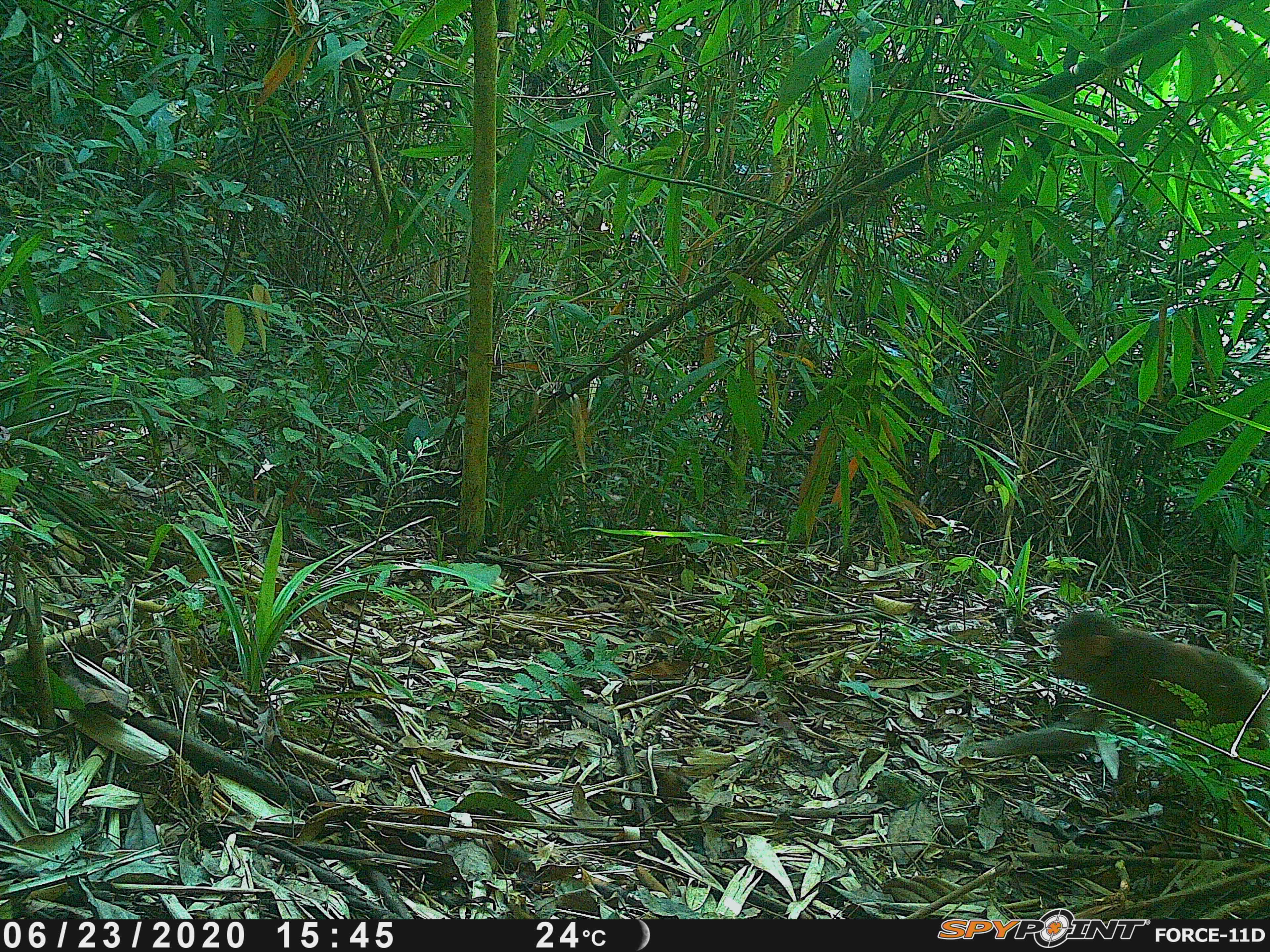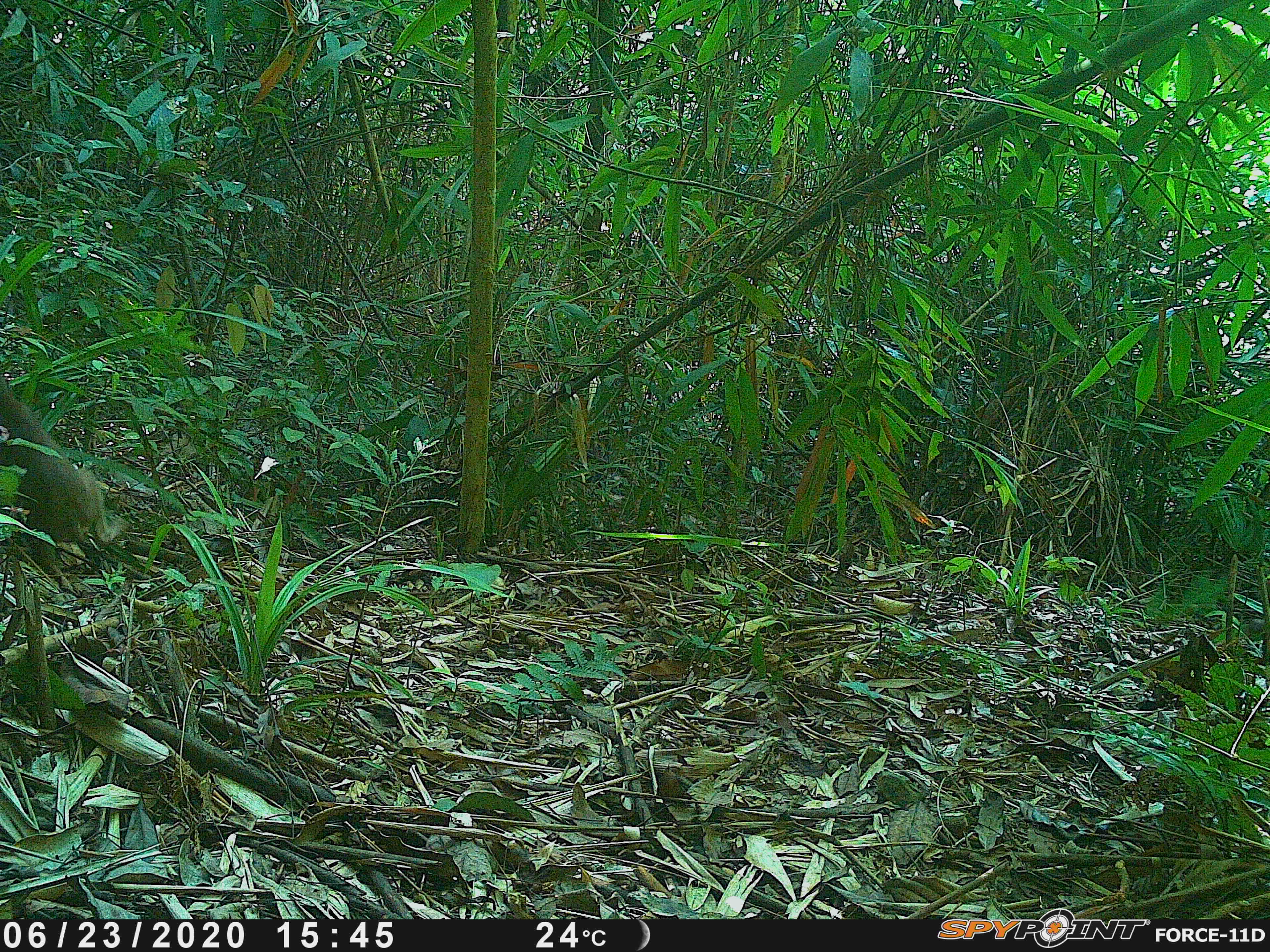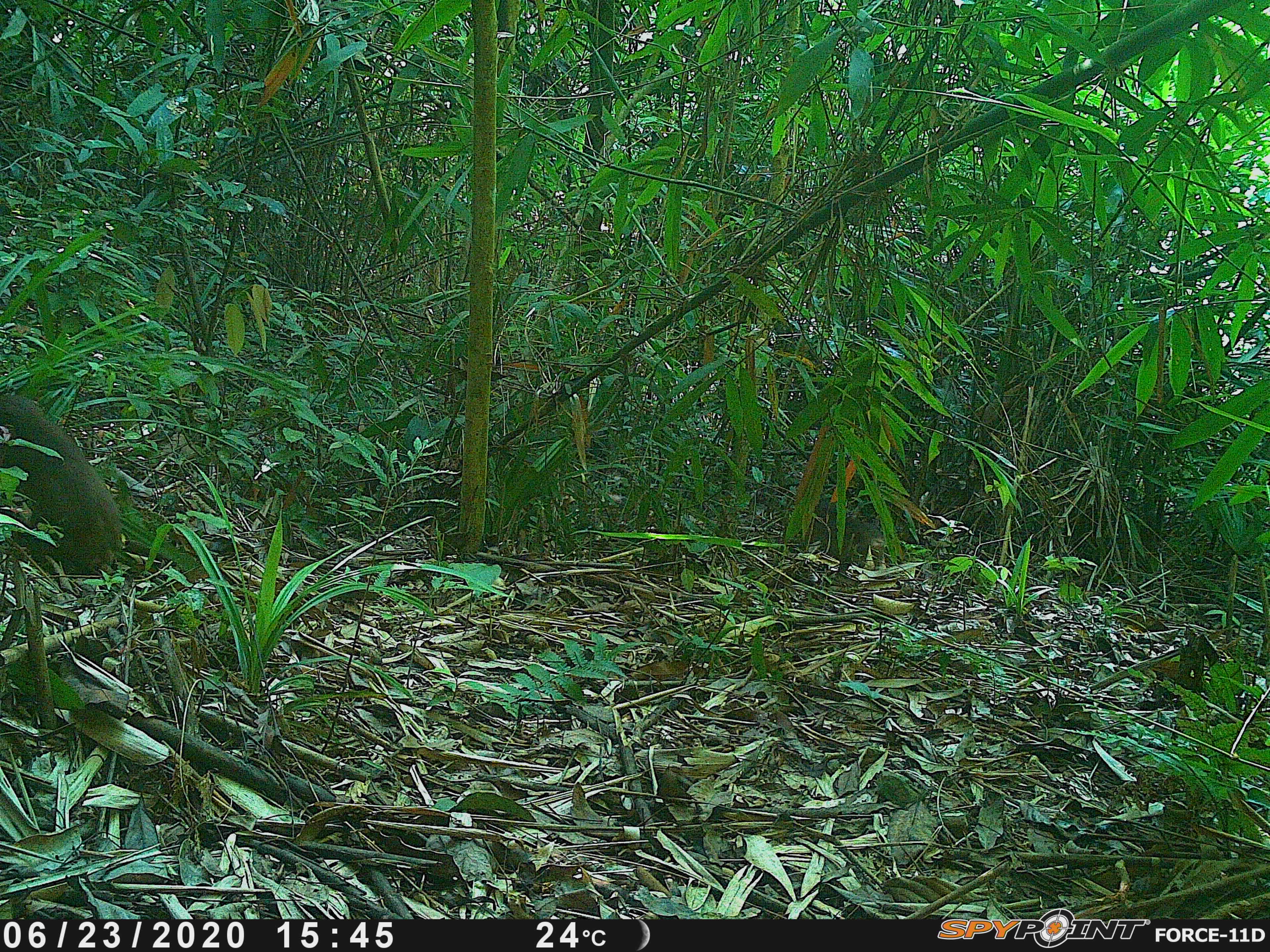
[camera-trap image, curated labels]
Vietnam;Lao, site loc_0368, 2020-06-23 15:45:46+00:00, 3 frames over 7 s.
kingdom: Animalia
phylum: Chordata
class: Mammalia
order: Primates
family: Cercopithecidae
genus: Macaca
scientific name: Macaca arctoides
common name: stump-tailed macaque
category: stump tailed macaque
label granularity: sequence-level